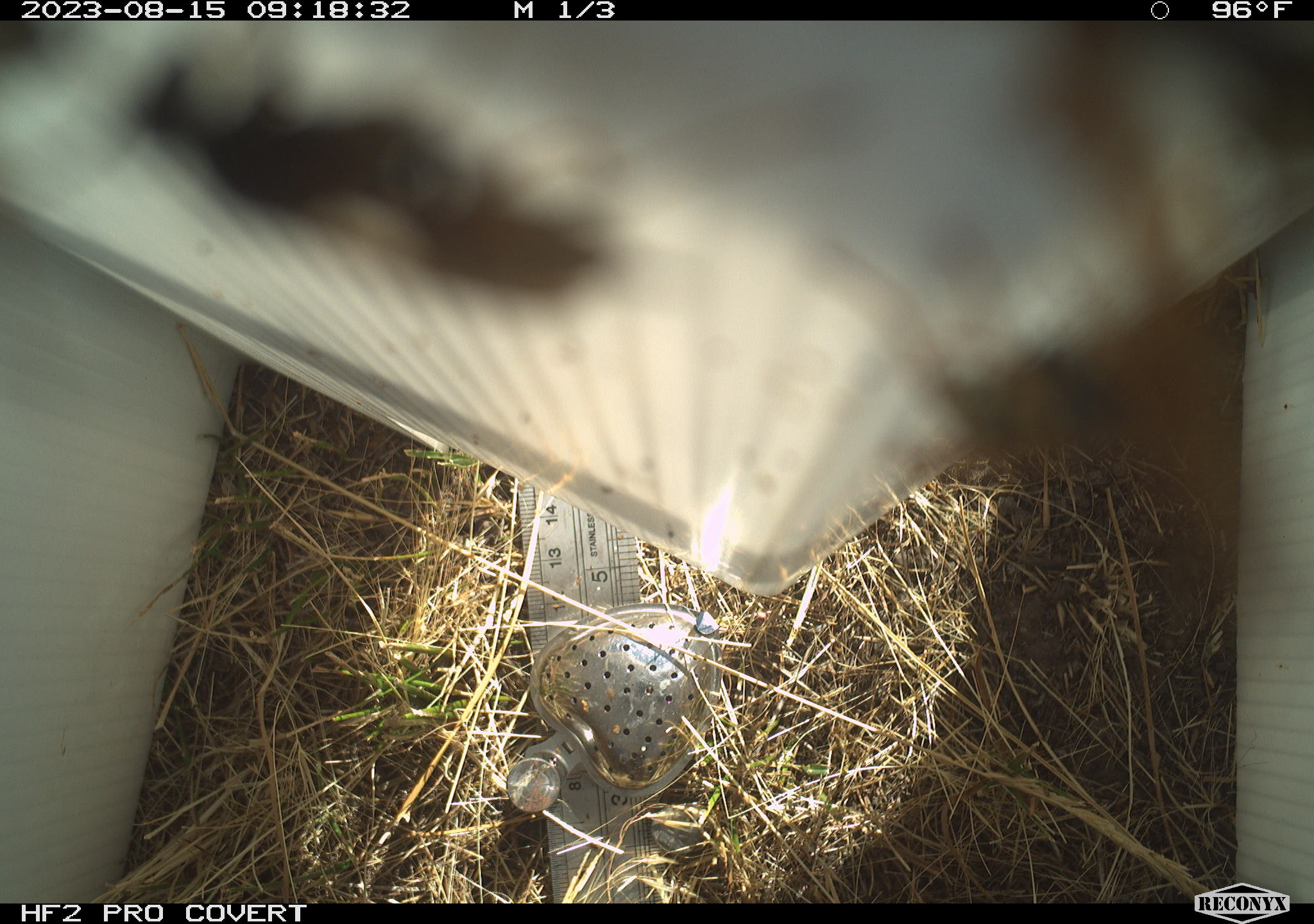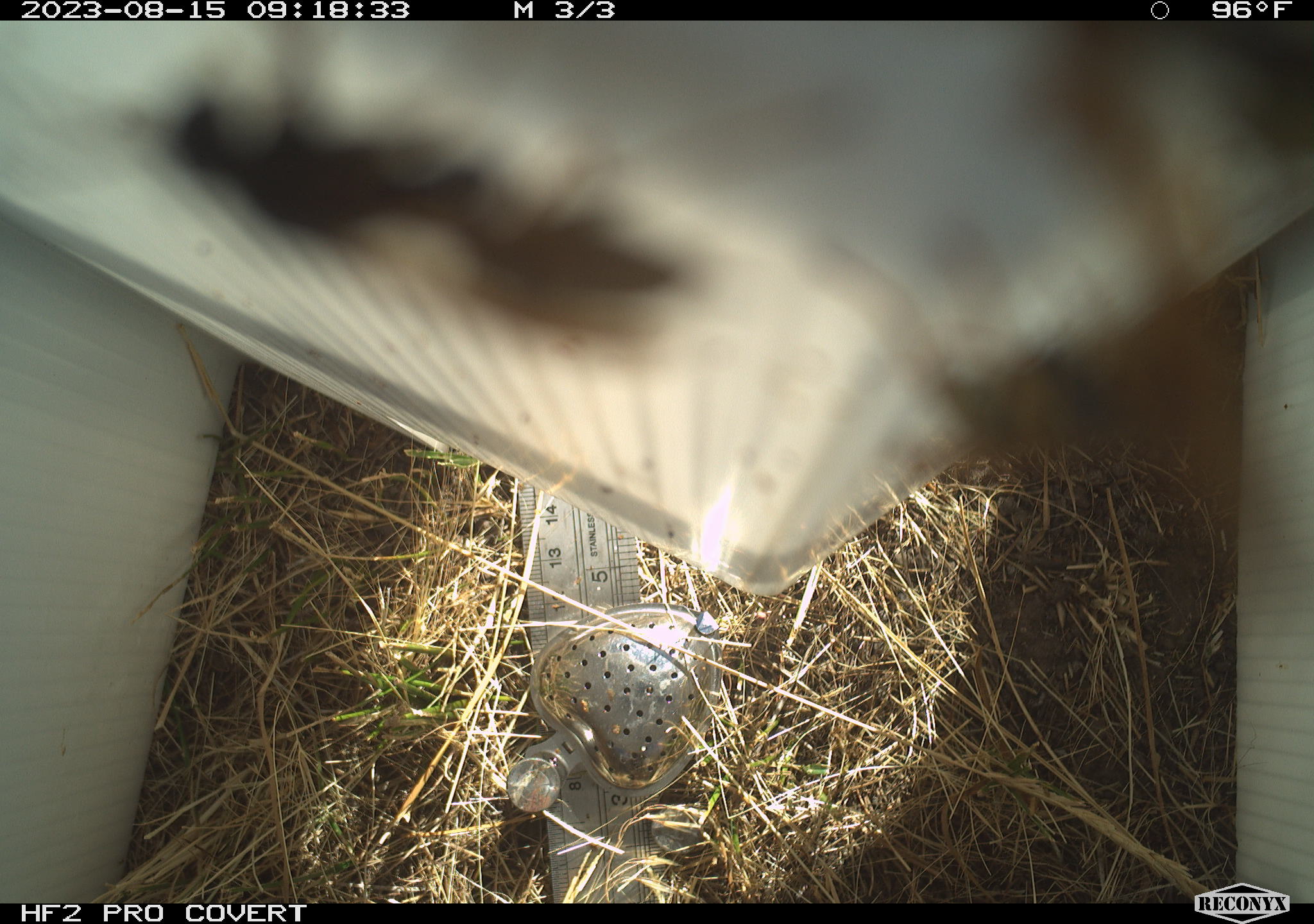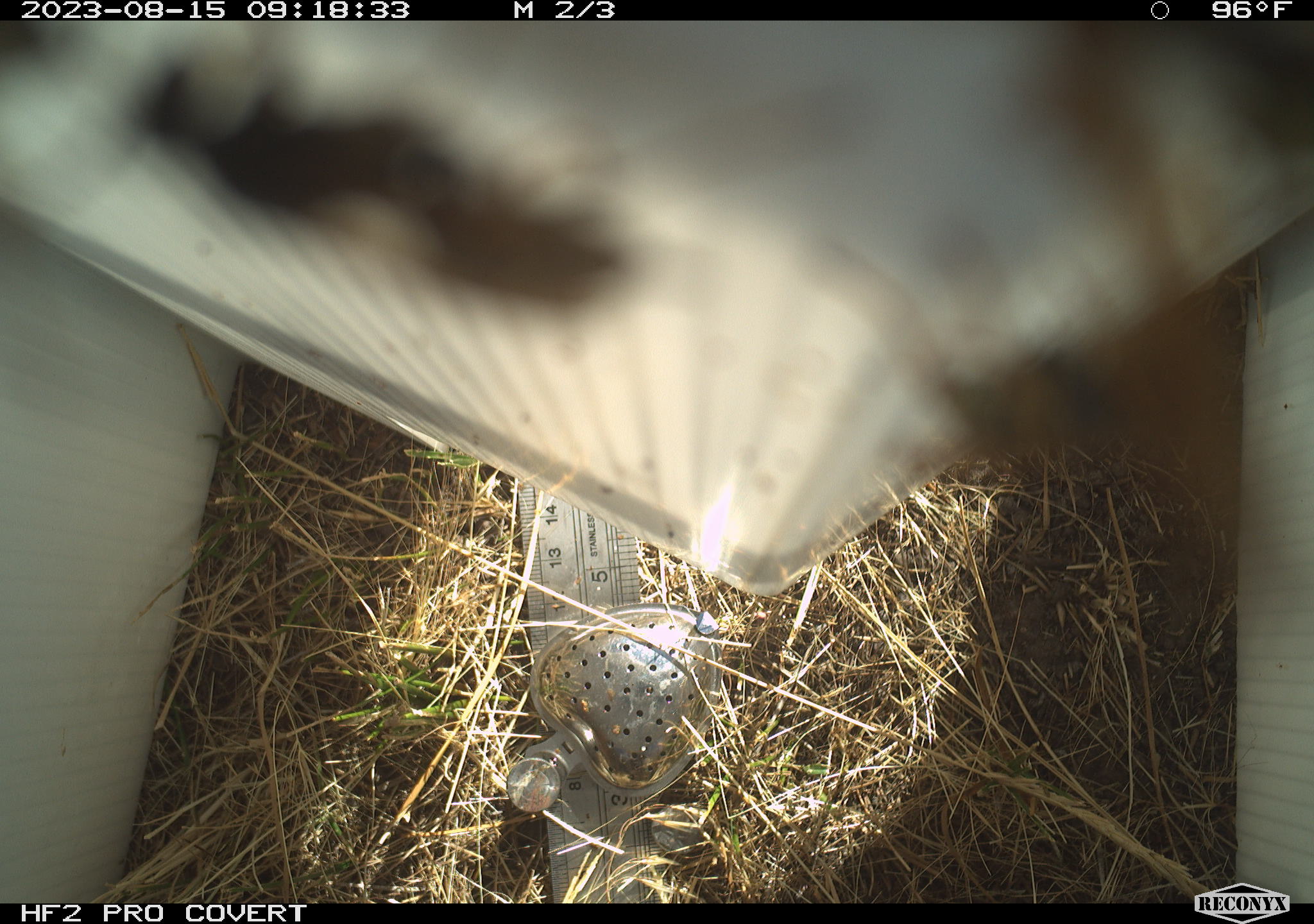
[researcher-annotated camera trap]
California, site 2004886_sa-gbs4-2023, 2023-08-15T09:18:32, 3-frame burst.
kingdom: Animalia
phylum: Arthropoda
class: Insecta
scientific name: Insecta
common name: insect